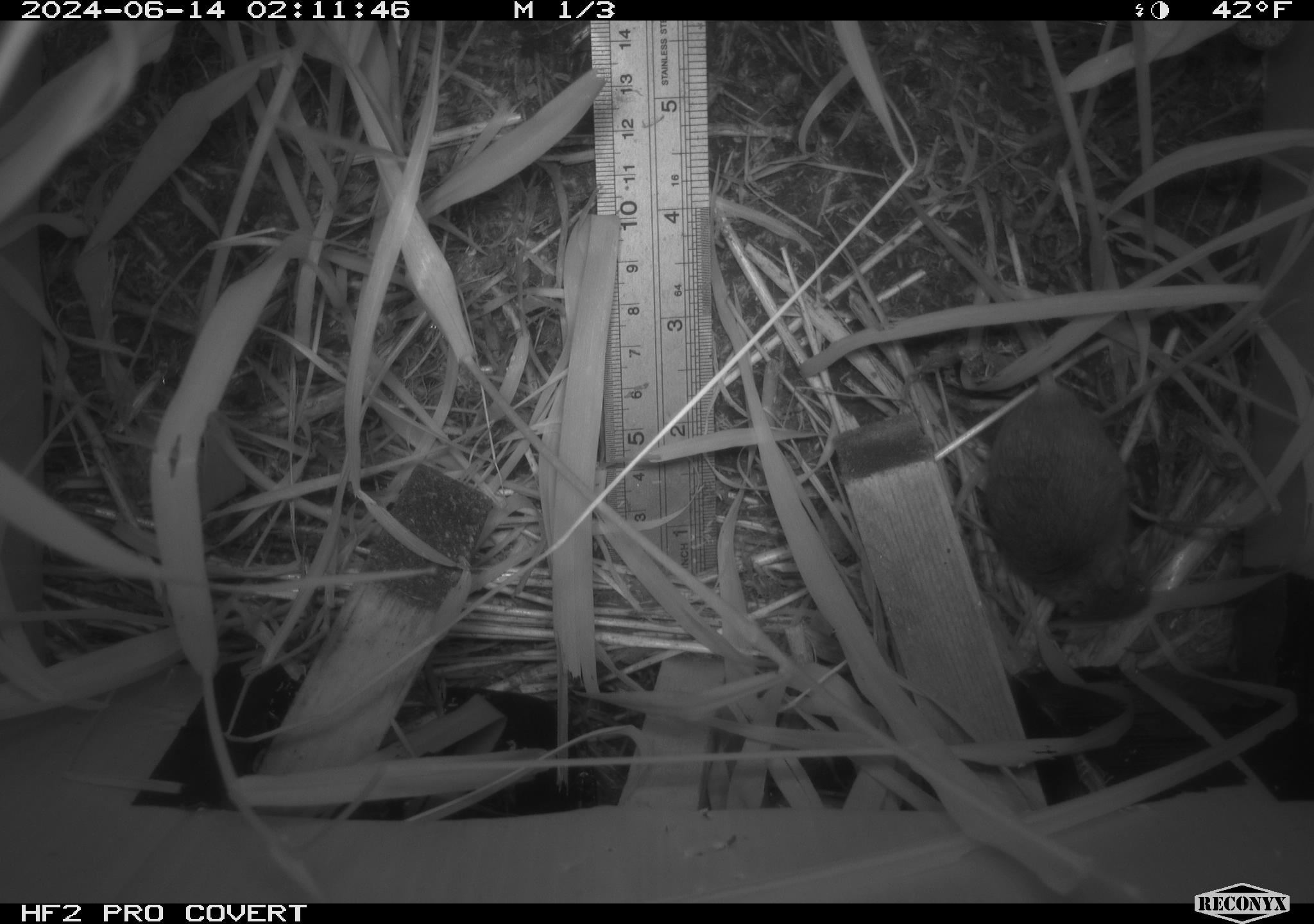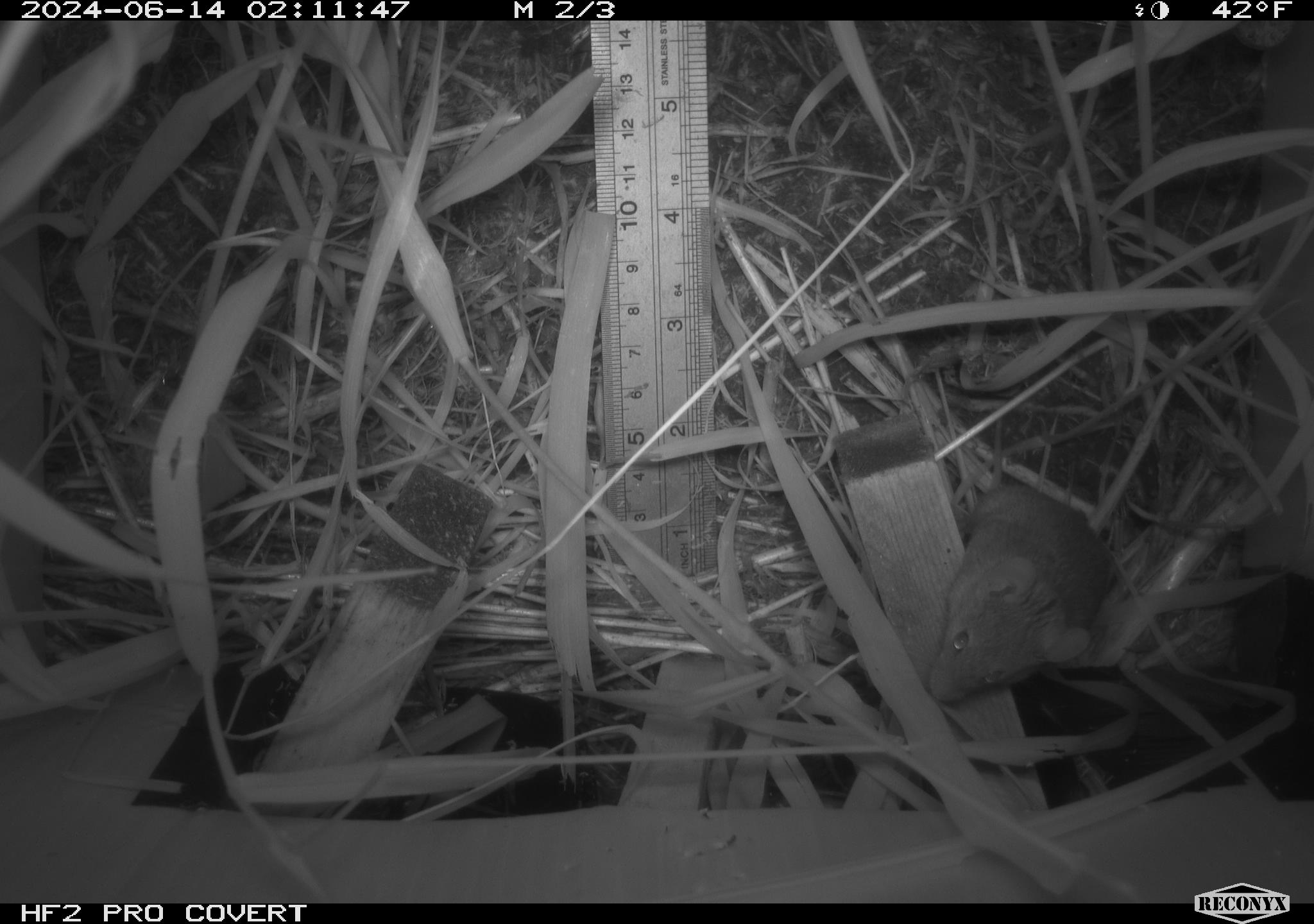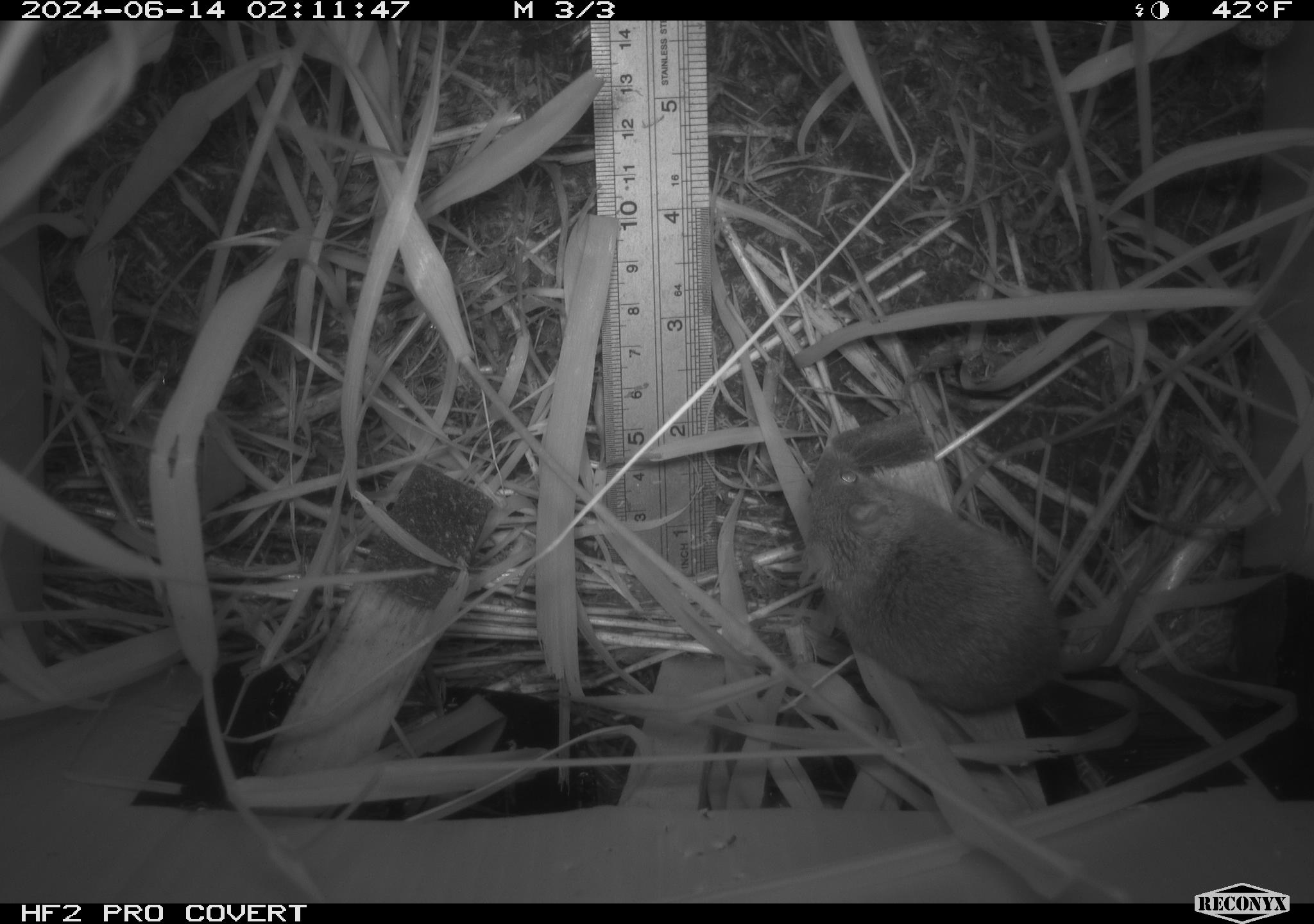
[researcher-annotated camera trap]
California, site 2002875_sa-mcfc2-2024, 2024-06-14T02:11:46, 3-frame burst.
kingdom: Animalia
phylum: Chordata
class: Mammalia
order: Rodentia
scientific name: Rodentia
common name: rodent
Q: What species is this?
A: Rodent (Rodentia).